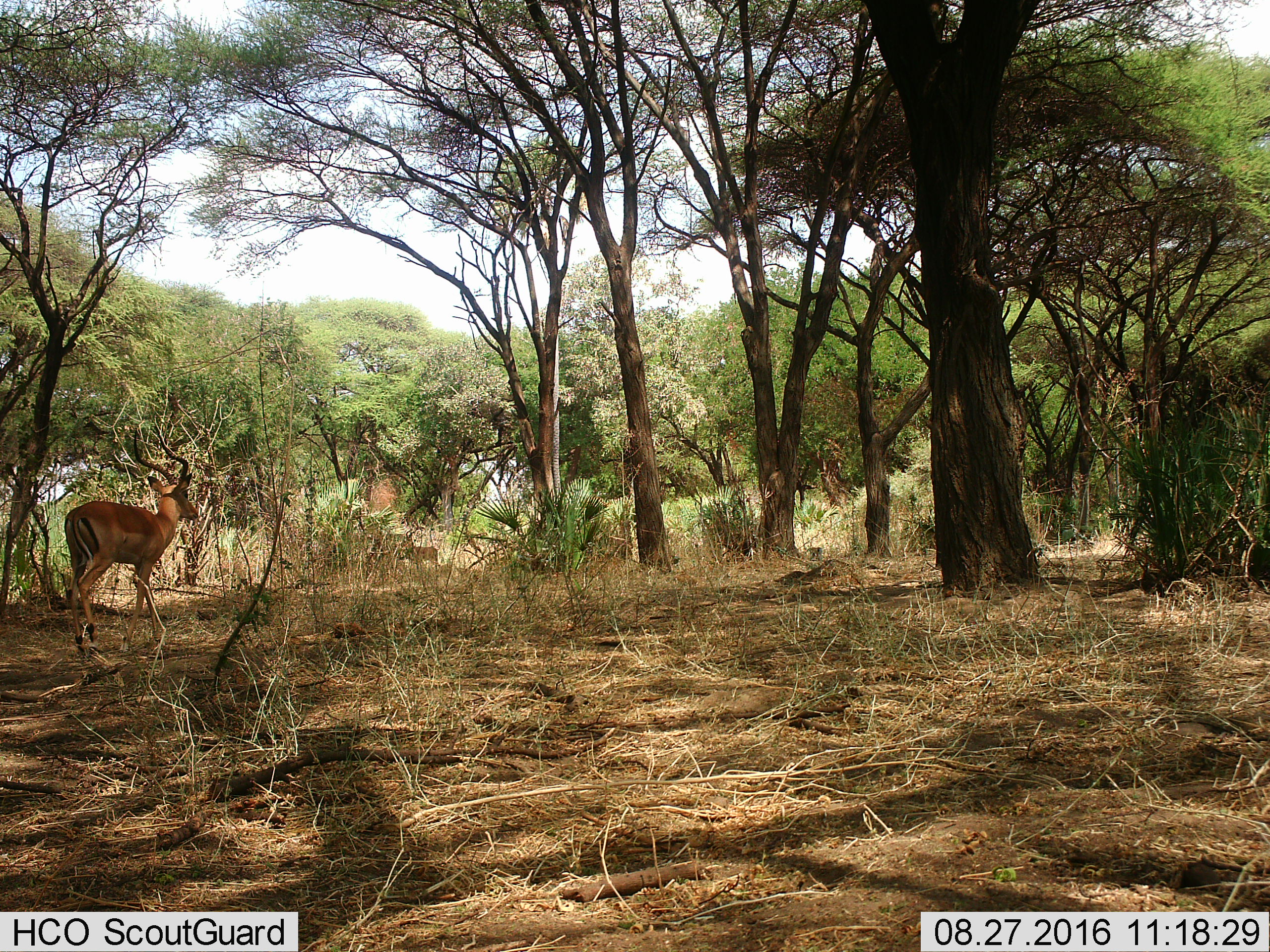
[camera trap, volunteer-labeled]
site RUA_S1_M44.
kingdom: Animalia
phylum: Chordata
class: Mammalia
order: Artiodactyla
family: Bovidae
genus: Aepyceros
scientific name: Aepyceros melampus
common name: impala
Impala (Aepyceros melampus), count 2. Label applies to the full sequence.